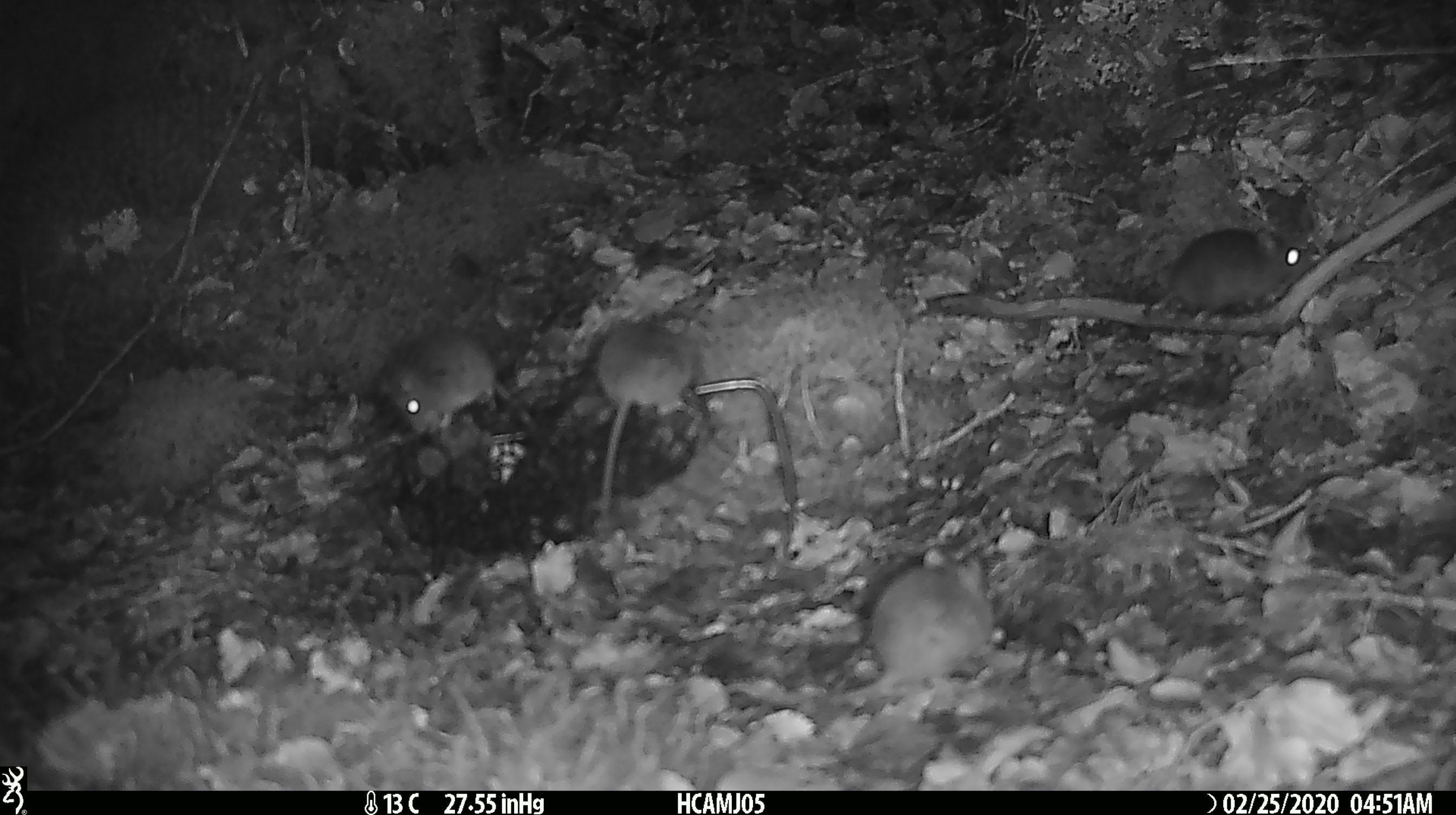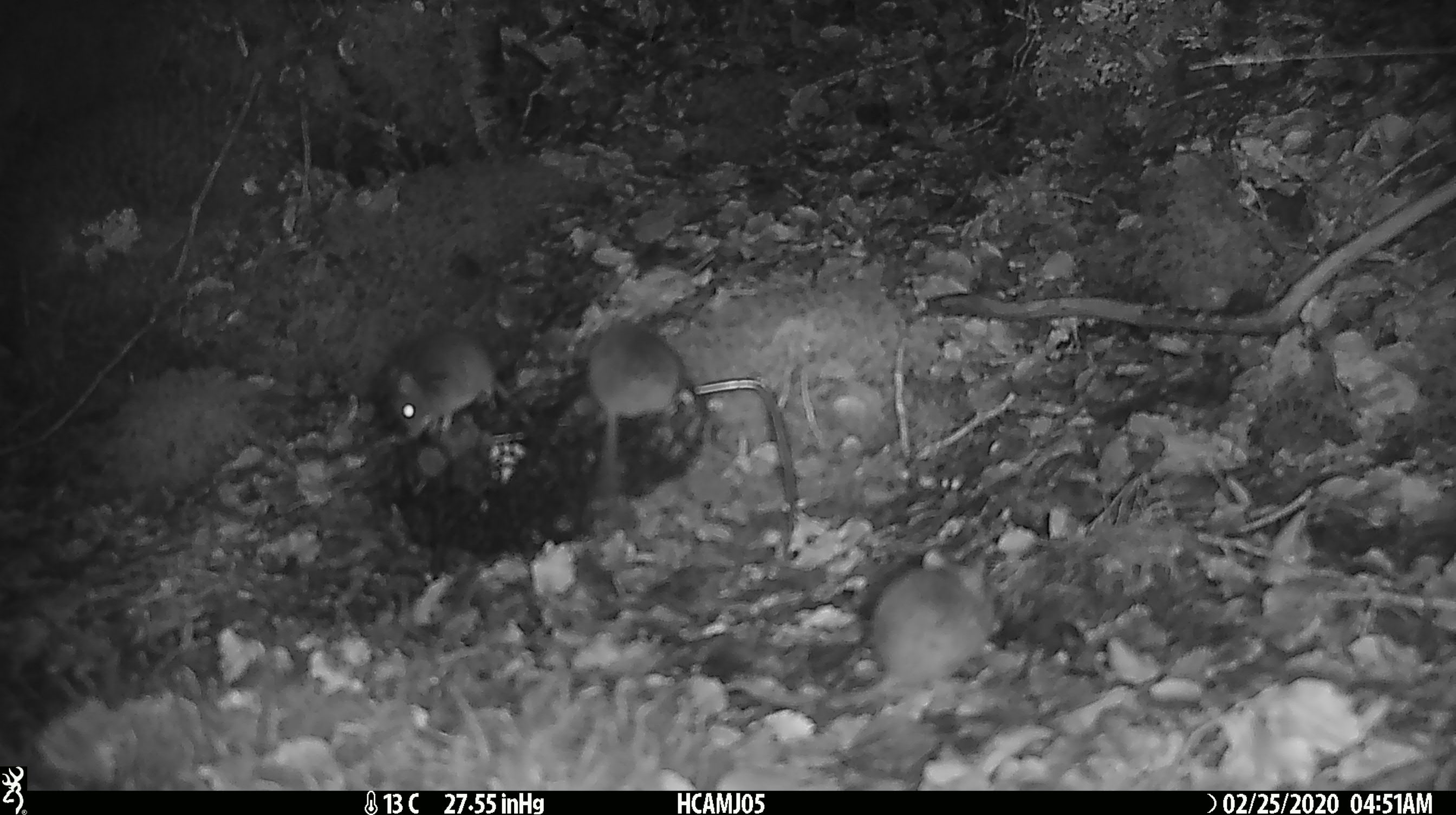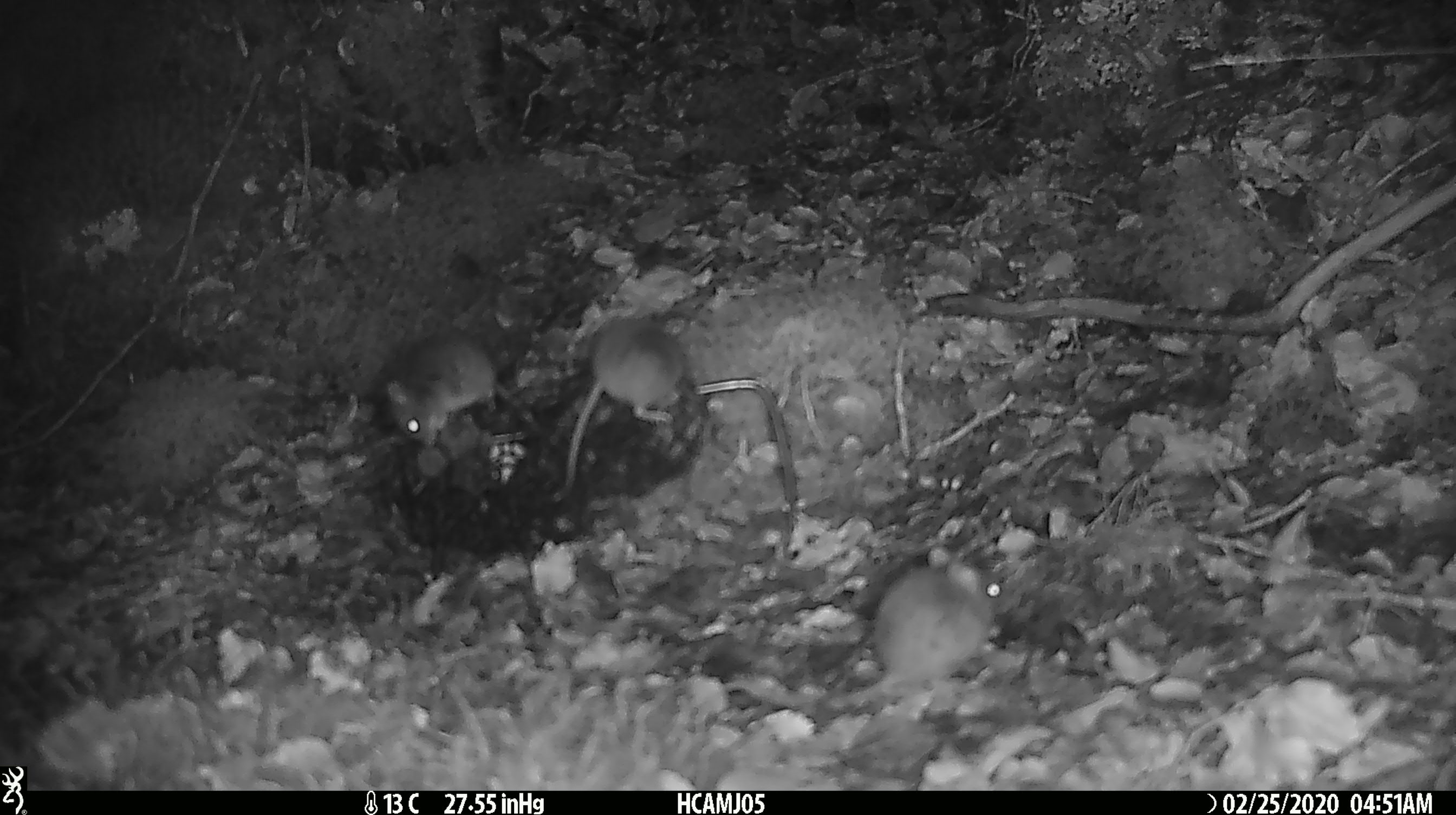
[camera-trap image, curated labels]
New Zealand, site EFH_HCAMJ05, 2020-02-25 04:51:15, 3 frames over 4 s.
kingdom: Animalia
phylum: Chordata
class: Mammalia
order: Rodentia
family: Muridae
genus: Mus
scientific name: Mus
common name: mouse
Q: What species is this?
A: Mouse (Mus).